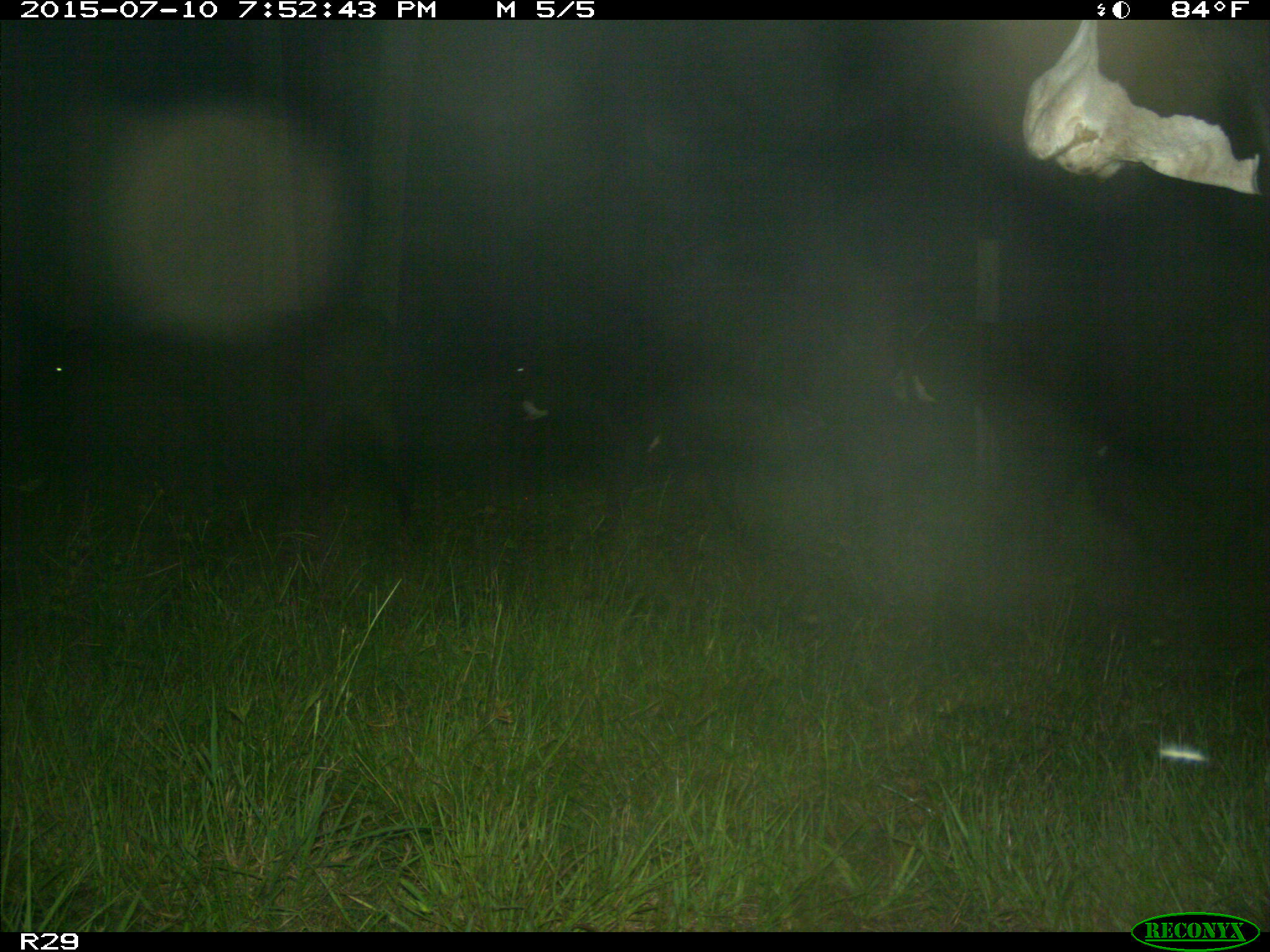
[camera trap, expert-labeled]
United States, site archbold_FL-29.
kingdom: Animalia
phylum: Chordata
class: Mammalia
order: Artiodactyla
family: Bovidae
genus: Bos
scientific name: Bos taurus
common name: domestic cow